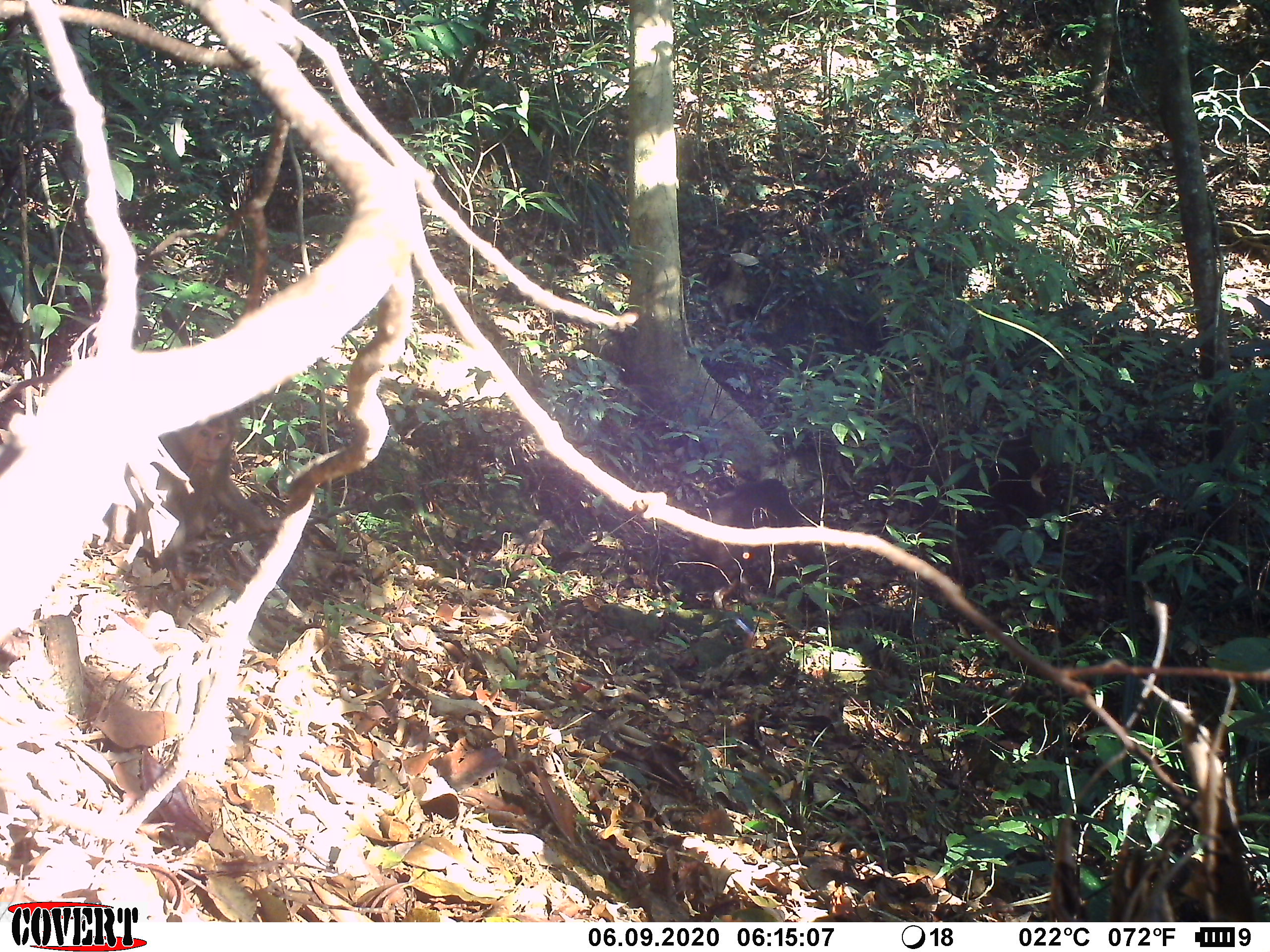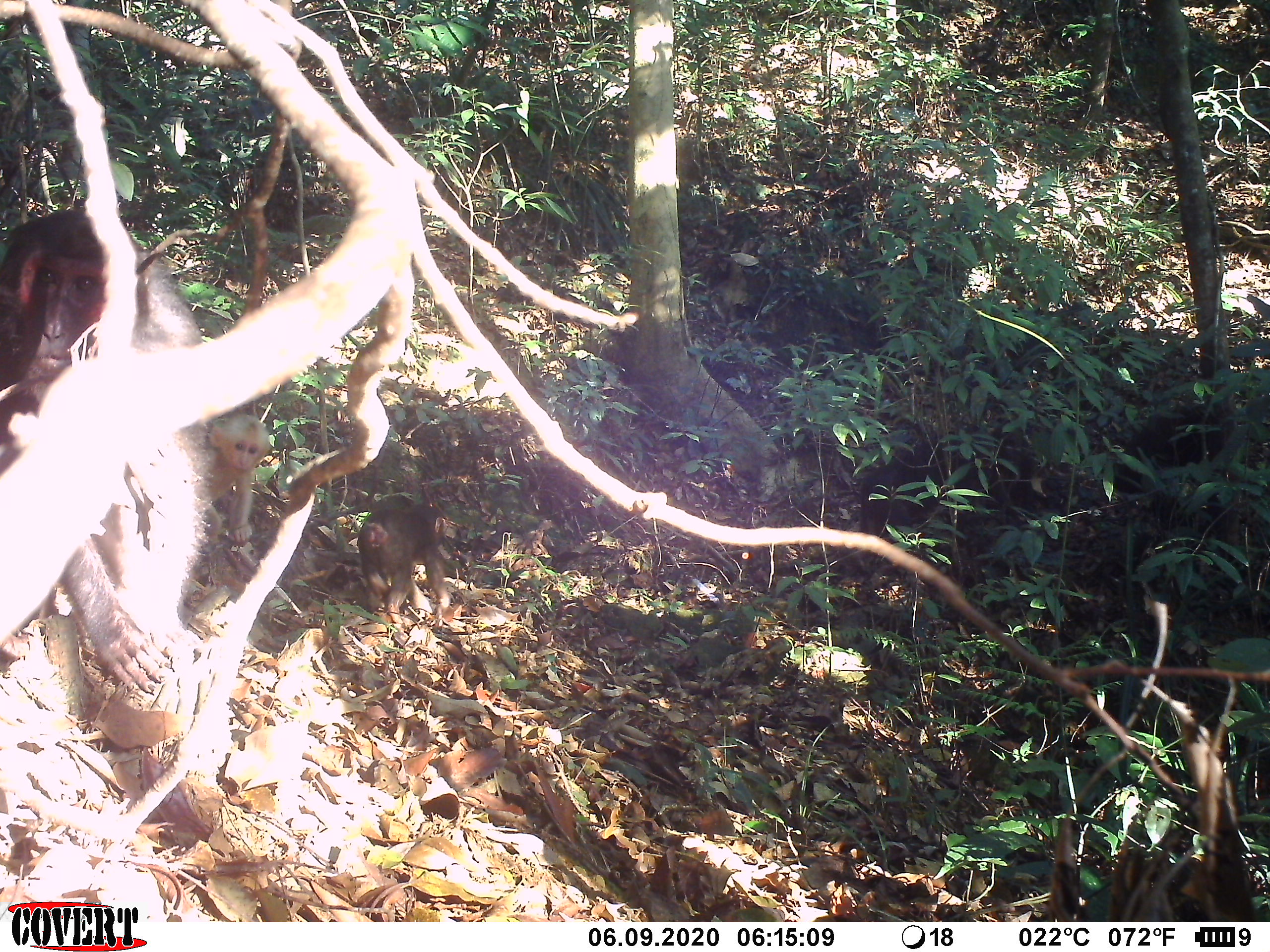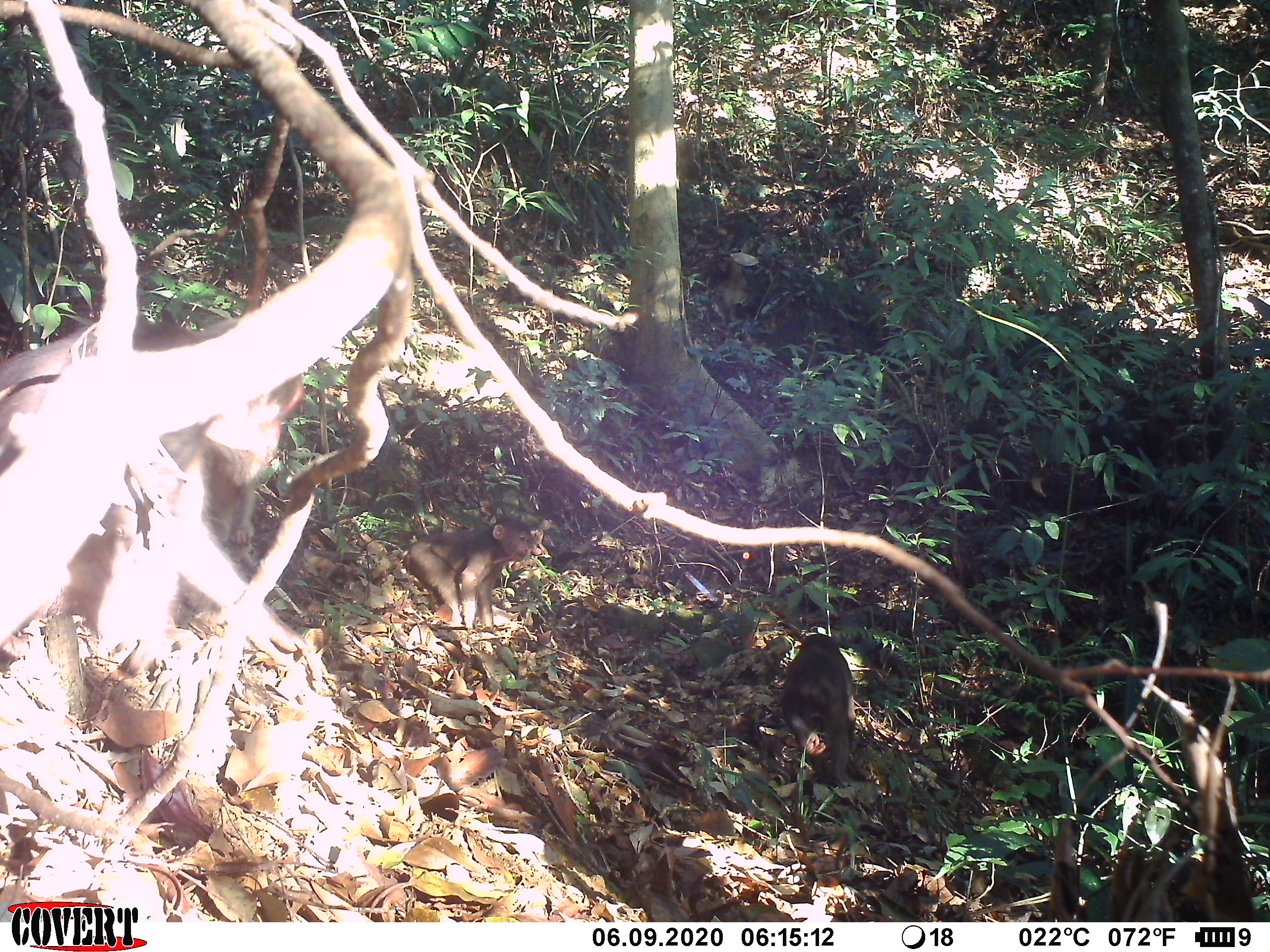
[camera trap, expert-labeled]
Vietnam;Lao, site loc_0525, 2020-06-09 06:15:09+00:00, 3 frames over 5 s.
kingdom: Animalia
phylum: Chordata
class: Mammalia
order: Primates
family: Cercopithecidae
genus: Macaca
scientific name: Macaca arctoides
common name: stump-tailed macaque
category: stump tailed macaque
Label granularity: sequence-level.